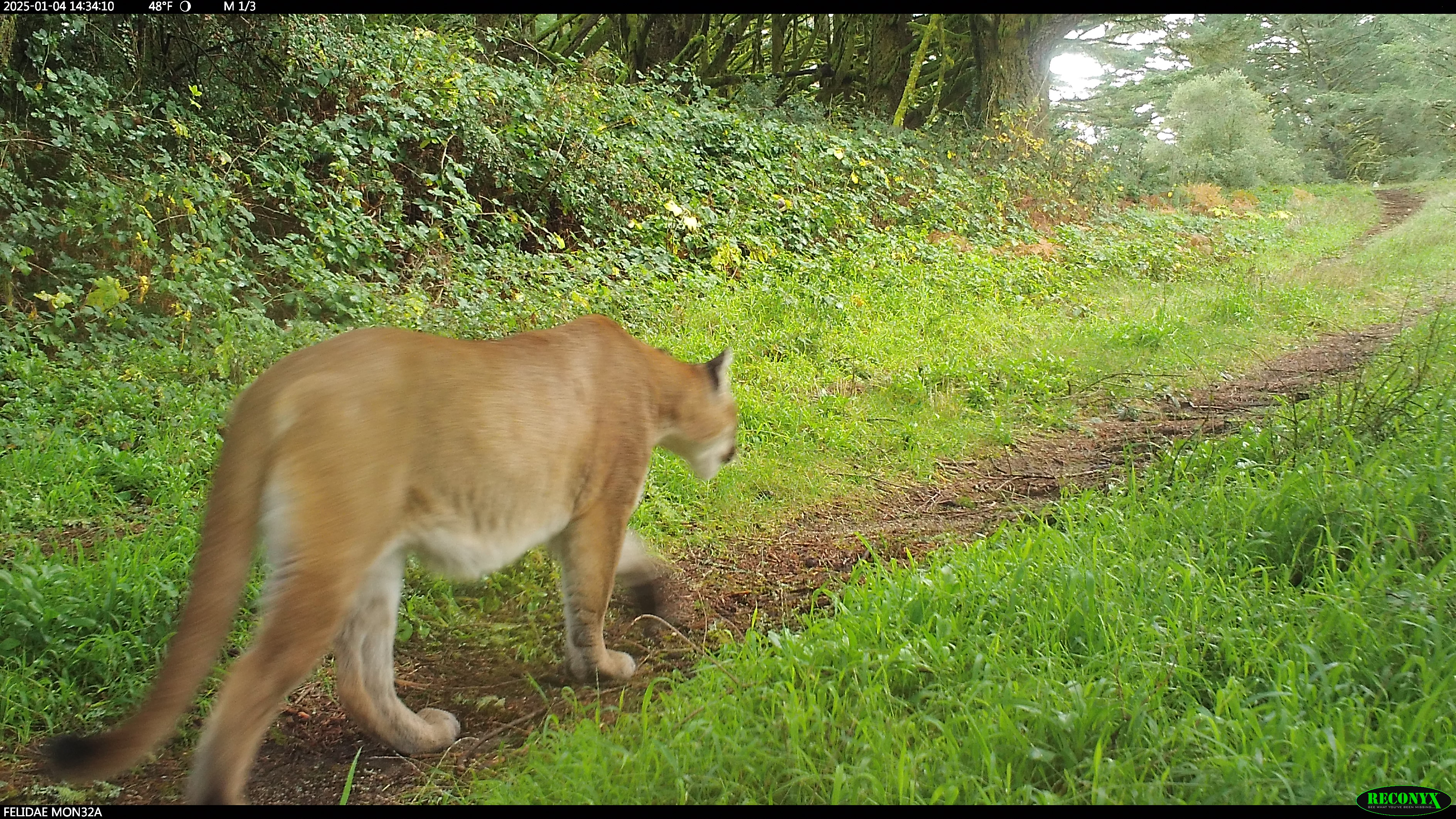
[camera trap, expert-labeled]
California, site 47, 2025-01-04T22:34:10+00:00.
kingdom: Animalia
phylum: Chordata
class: Mammalia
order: Carnivora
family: Felidae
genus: Puma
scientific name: Puma concolor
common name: puma